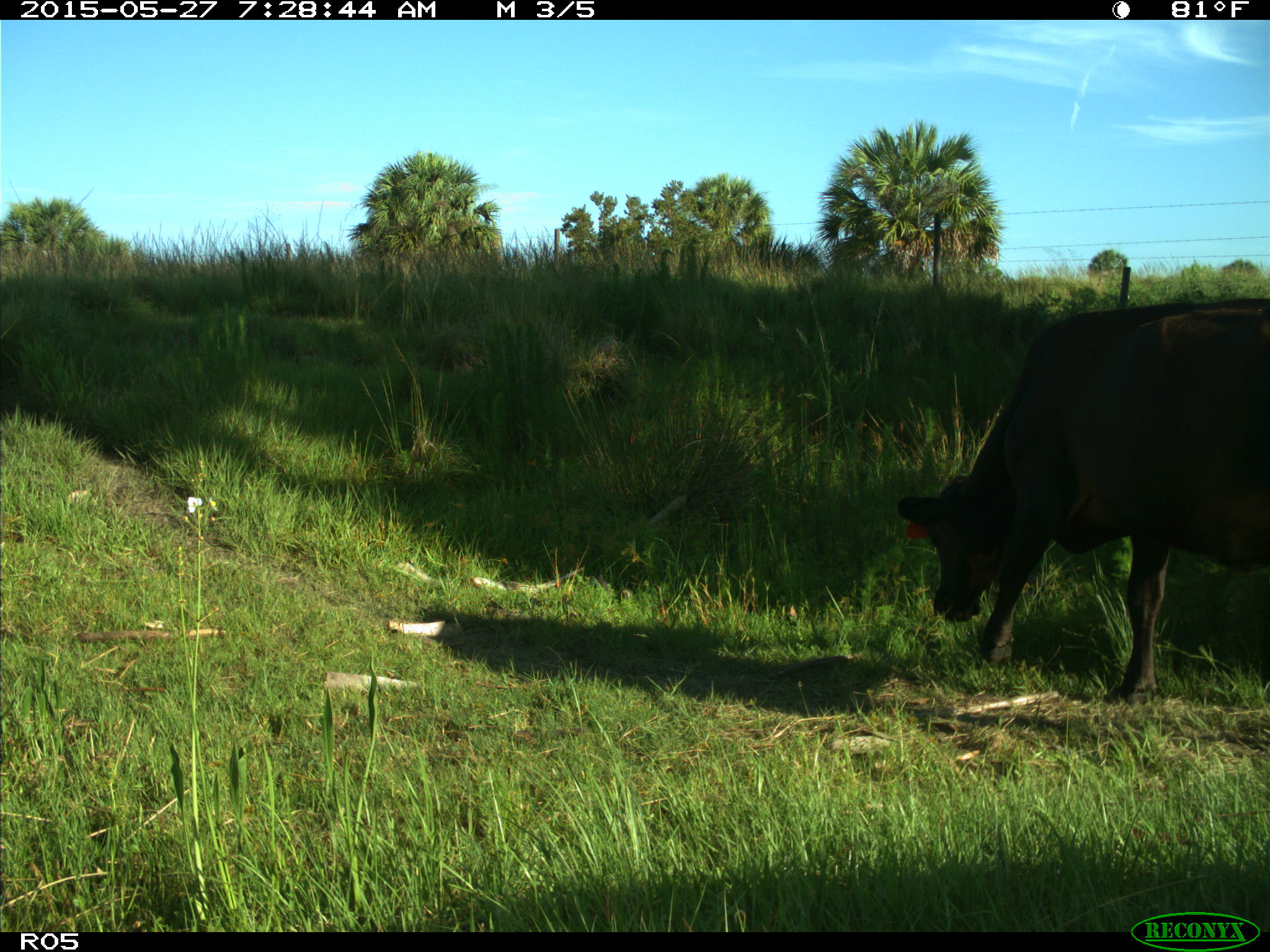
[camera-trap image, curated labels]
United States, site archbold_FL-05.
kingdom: Animalia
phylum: Chordata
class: Mammalia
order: Artiodactyla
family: Bovidae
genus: Bos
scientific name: Bos taurus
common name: domestic cow